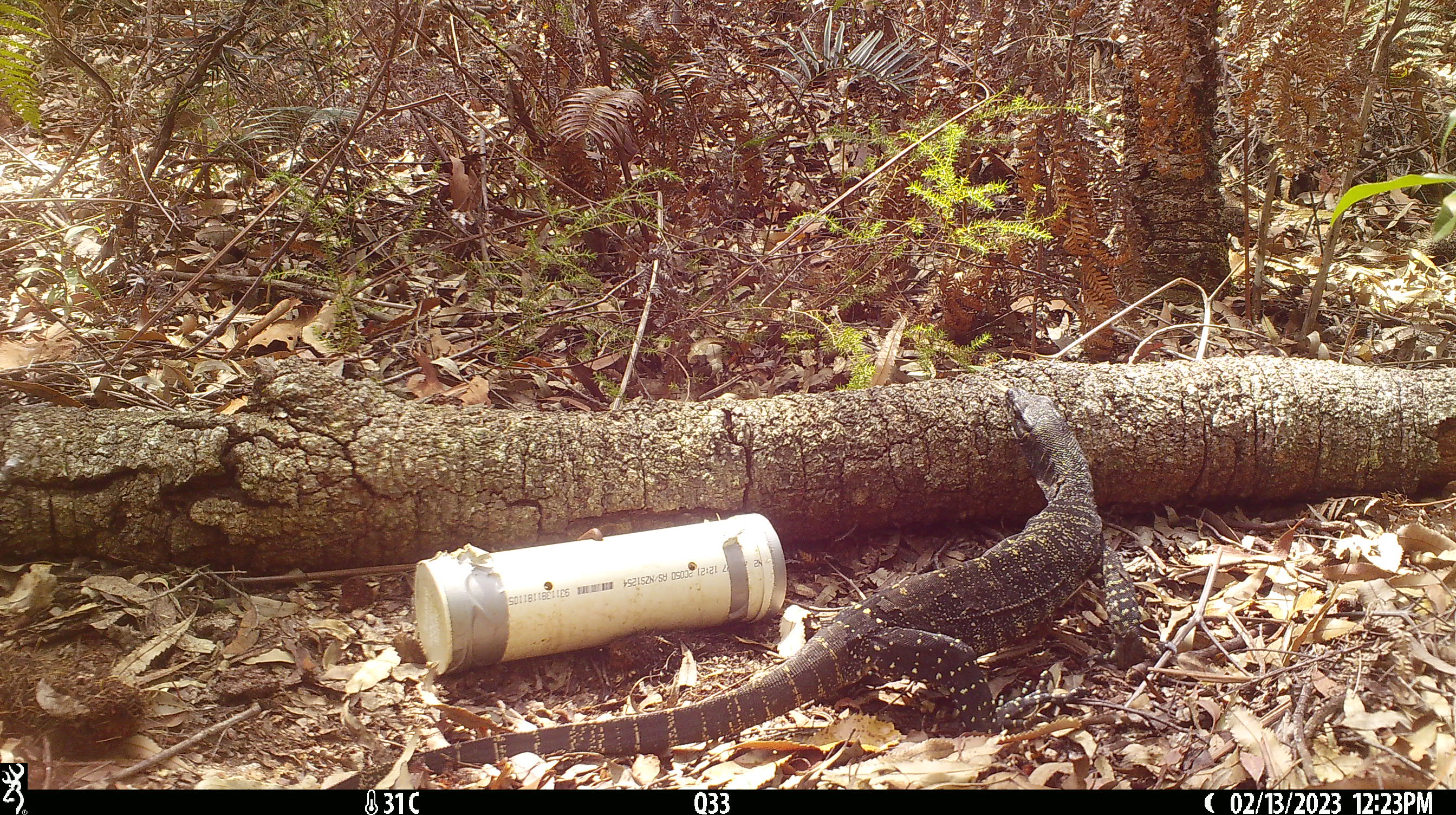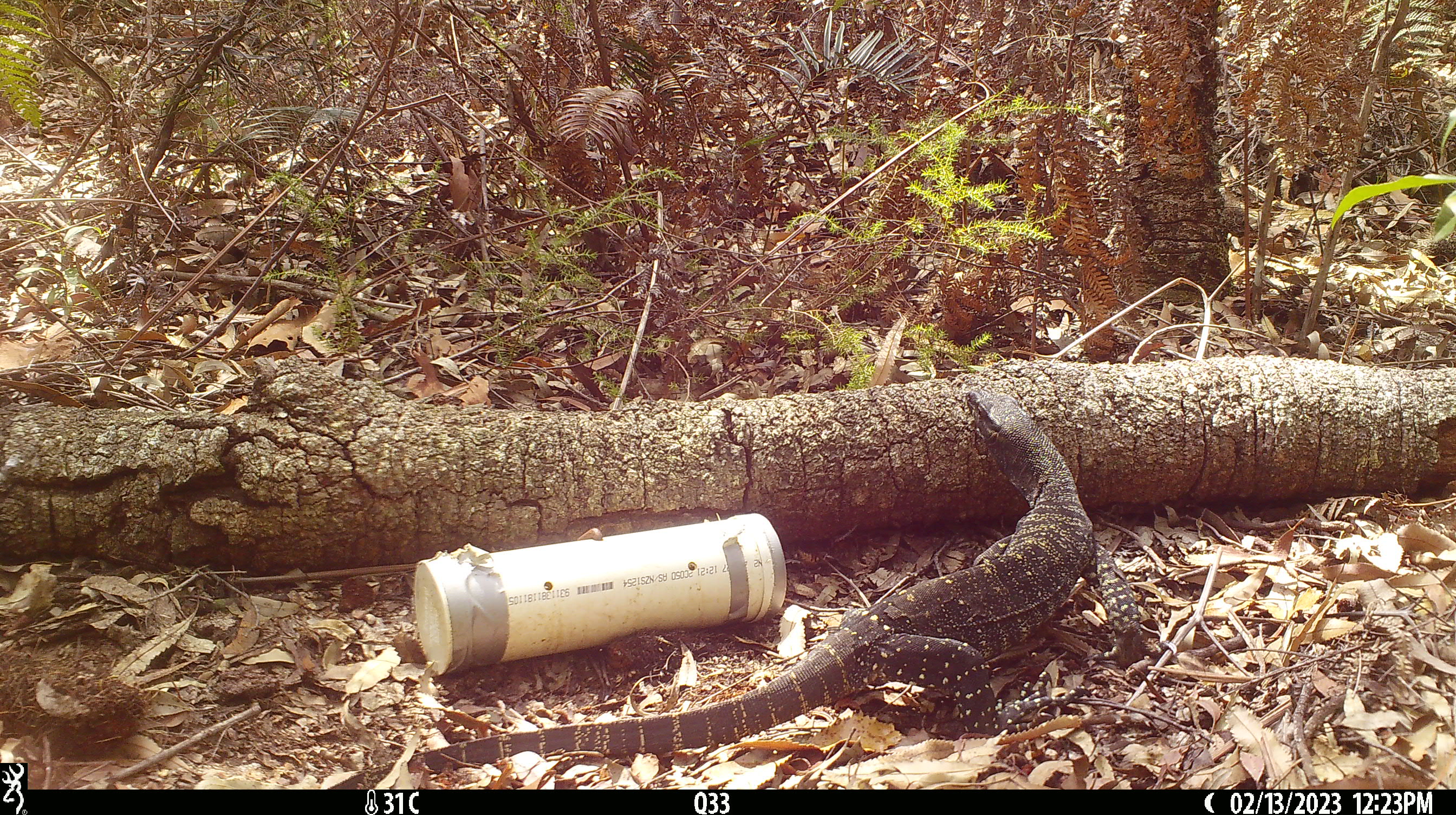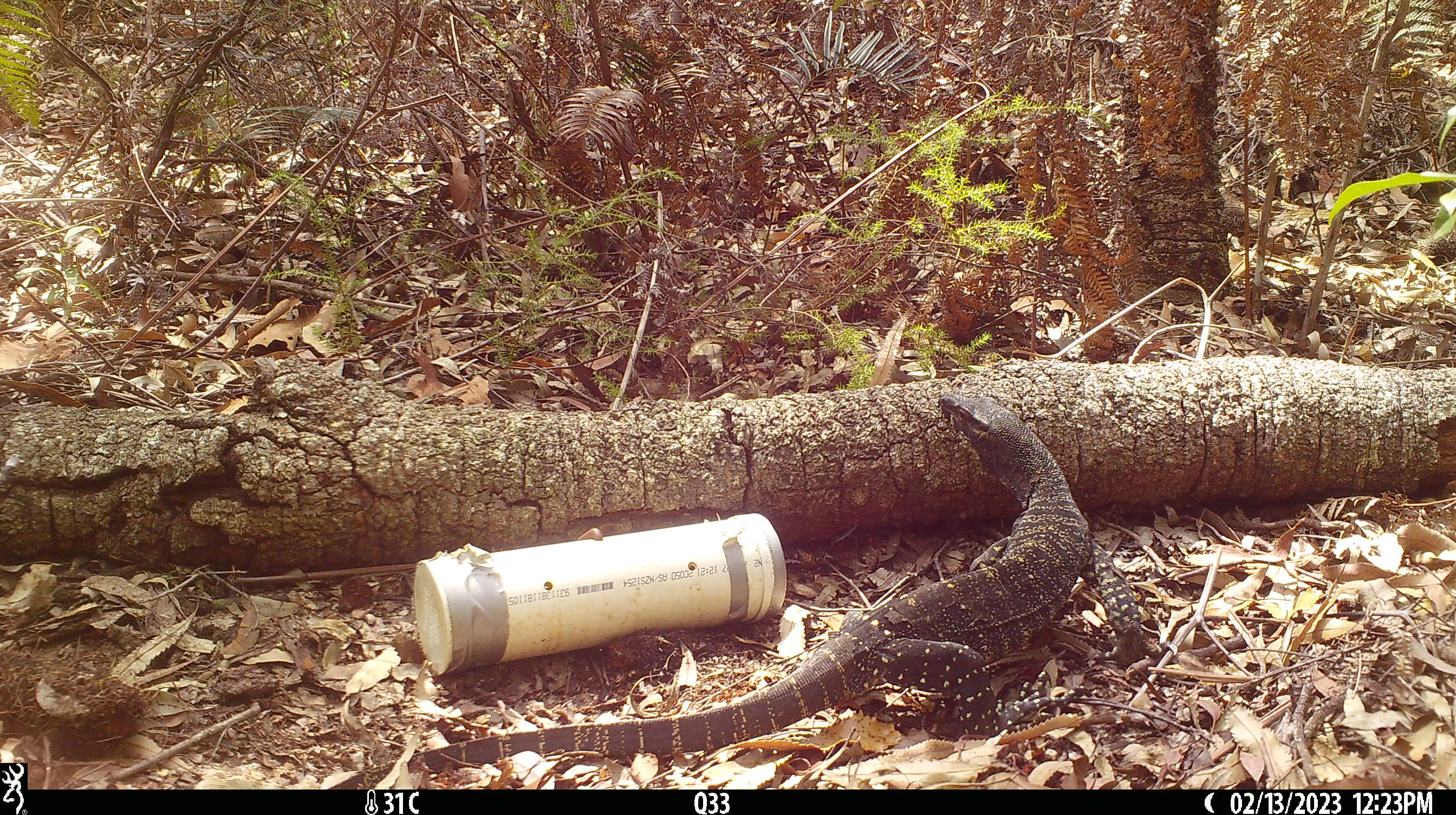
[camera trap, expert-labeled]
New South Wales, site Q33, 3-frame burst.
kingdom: Animalia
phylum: Chordata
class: Reptilia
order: Squamata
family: Varanidae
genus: Varanus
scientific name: Varanus varius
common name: lace monitor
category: goanna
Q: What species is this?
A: Goanna (lace monitor) (Varanus varius).